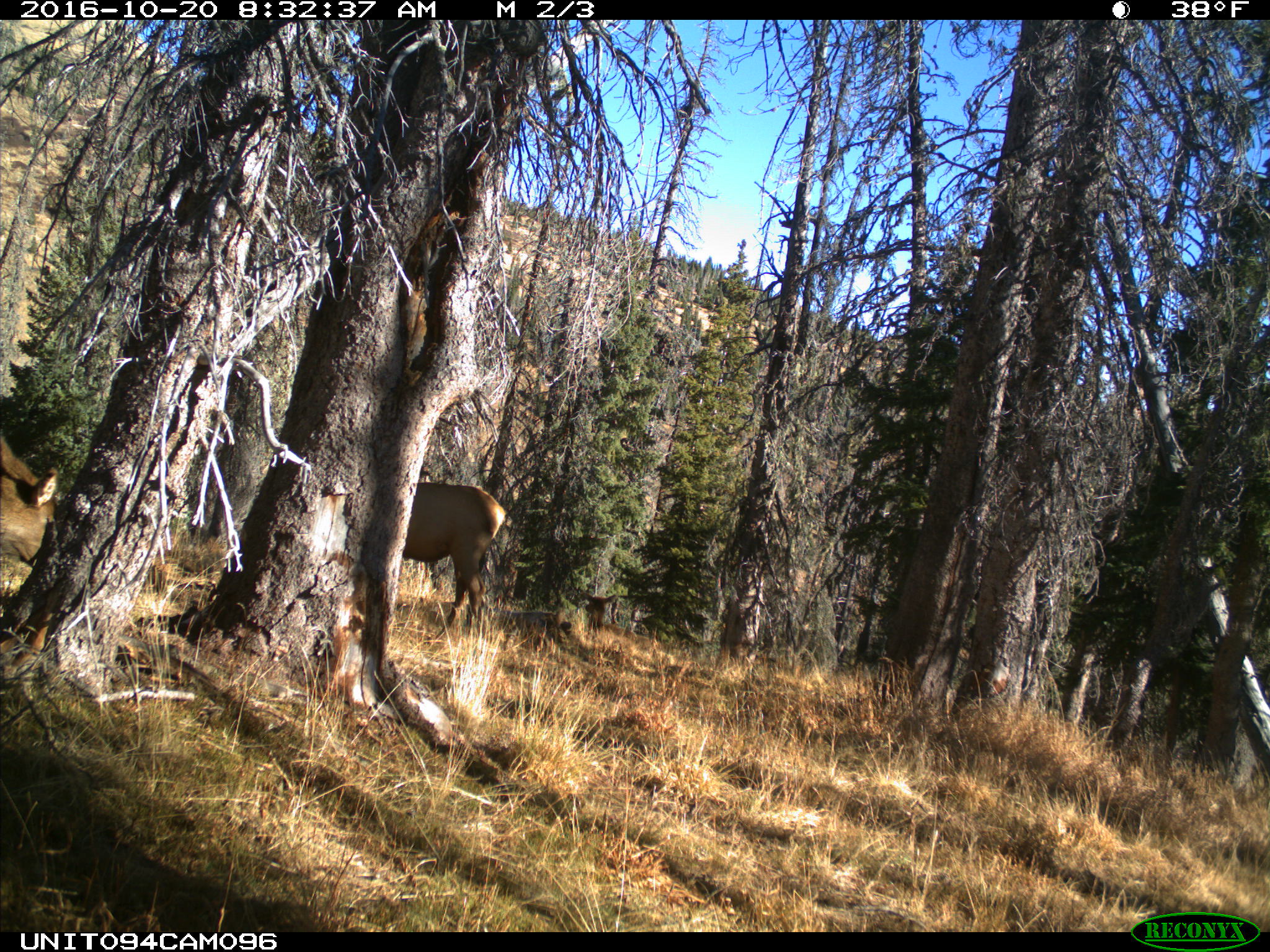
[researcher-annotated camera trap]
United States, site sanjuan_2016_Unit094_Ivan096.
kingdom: Animalia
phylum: Chordata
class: Mammalia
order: Artiodactyla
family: Cervidae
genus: Cervus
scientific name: Cervus elaphus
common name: red deer